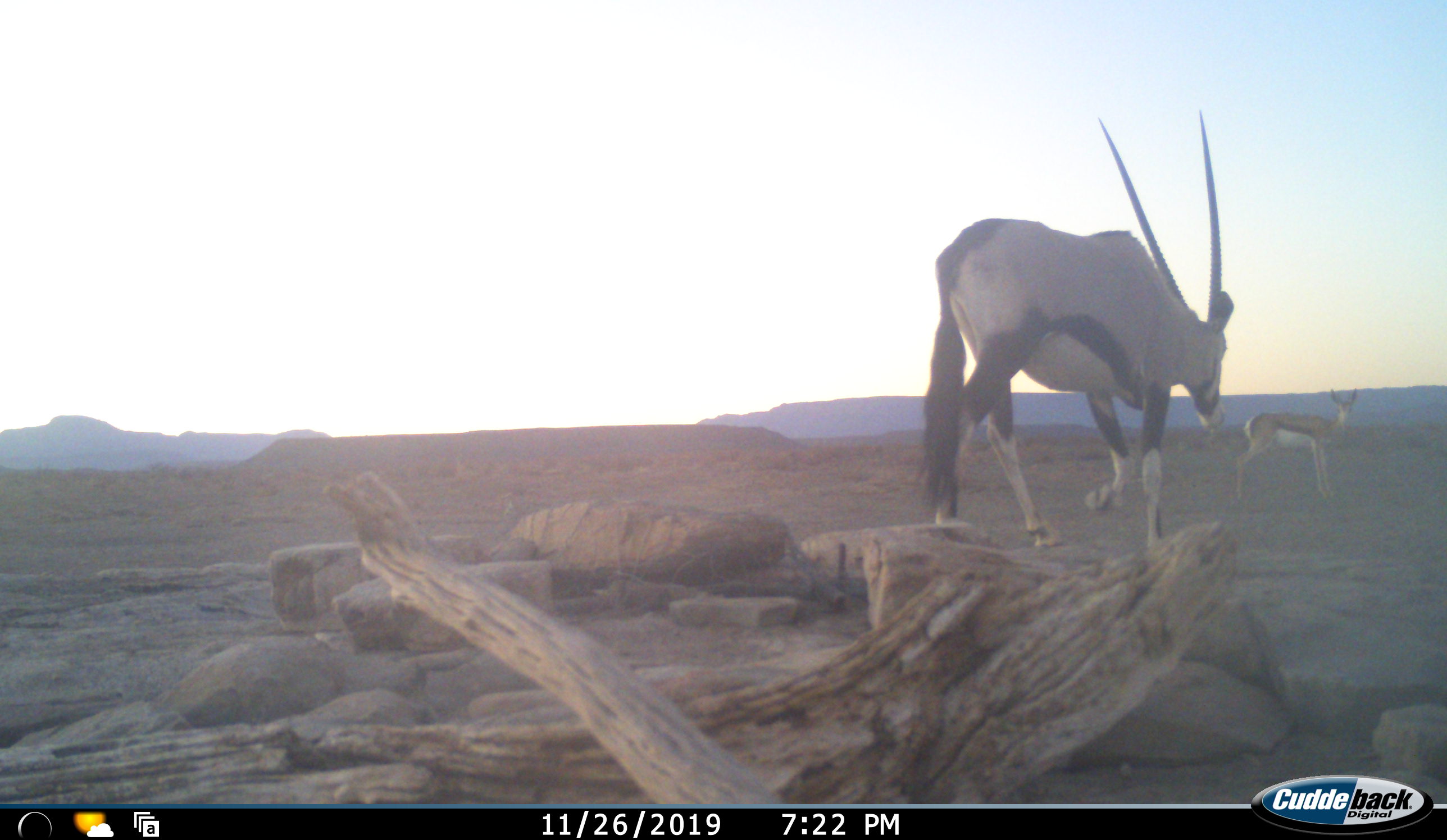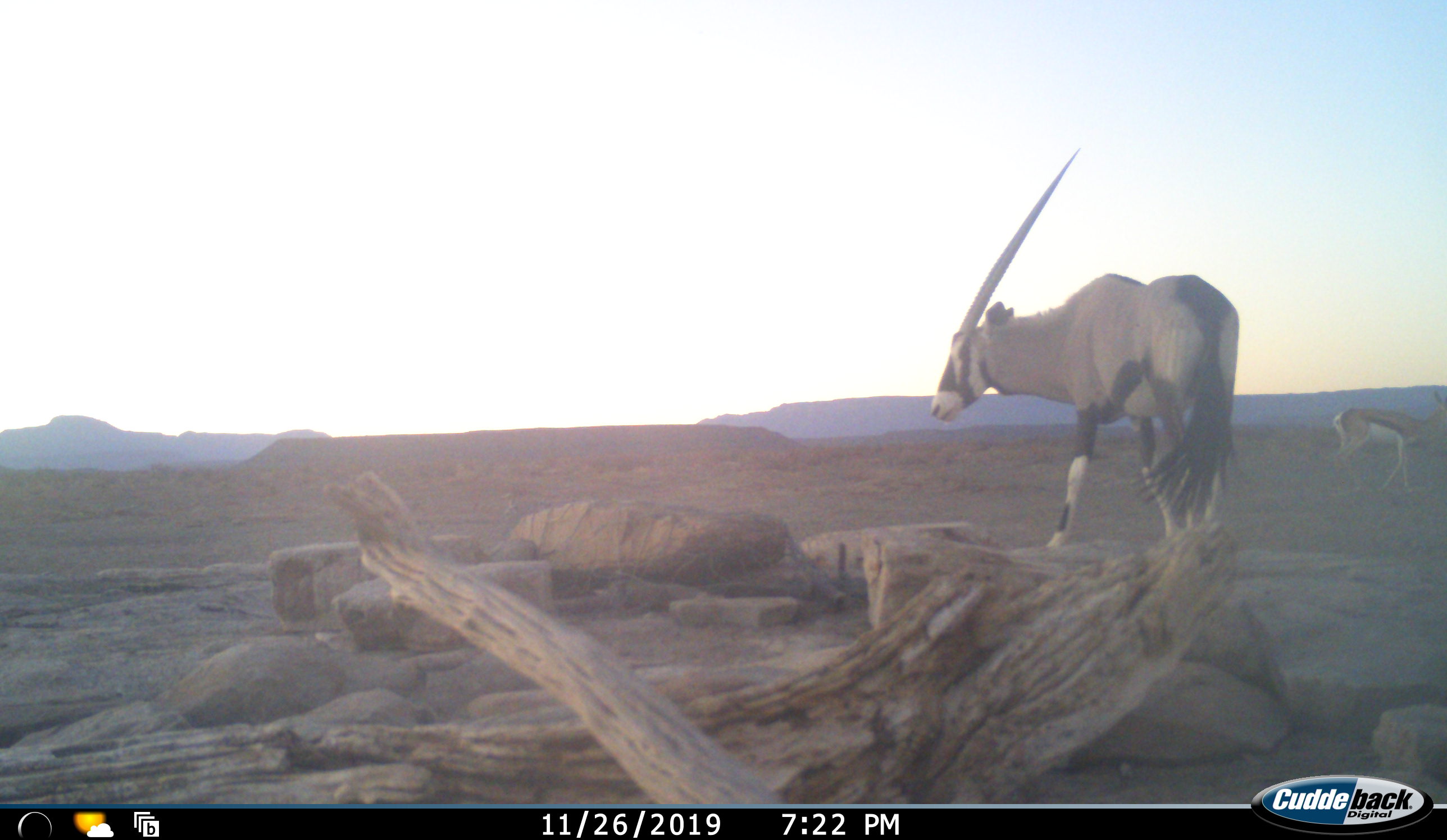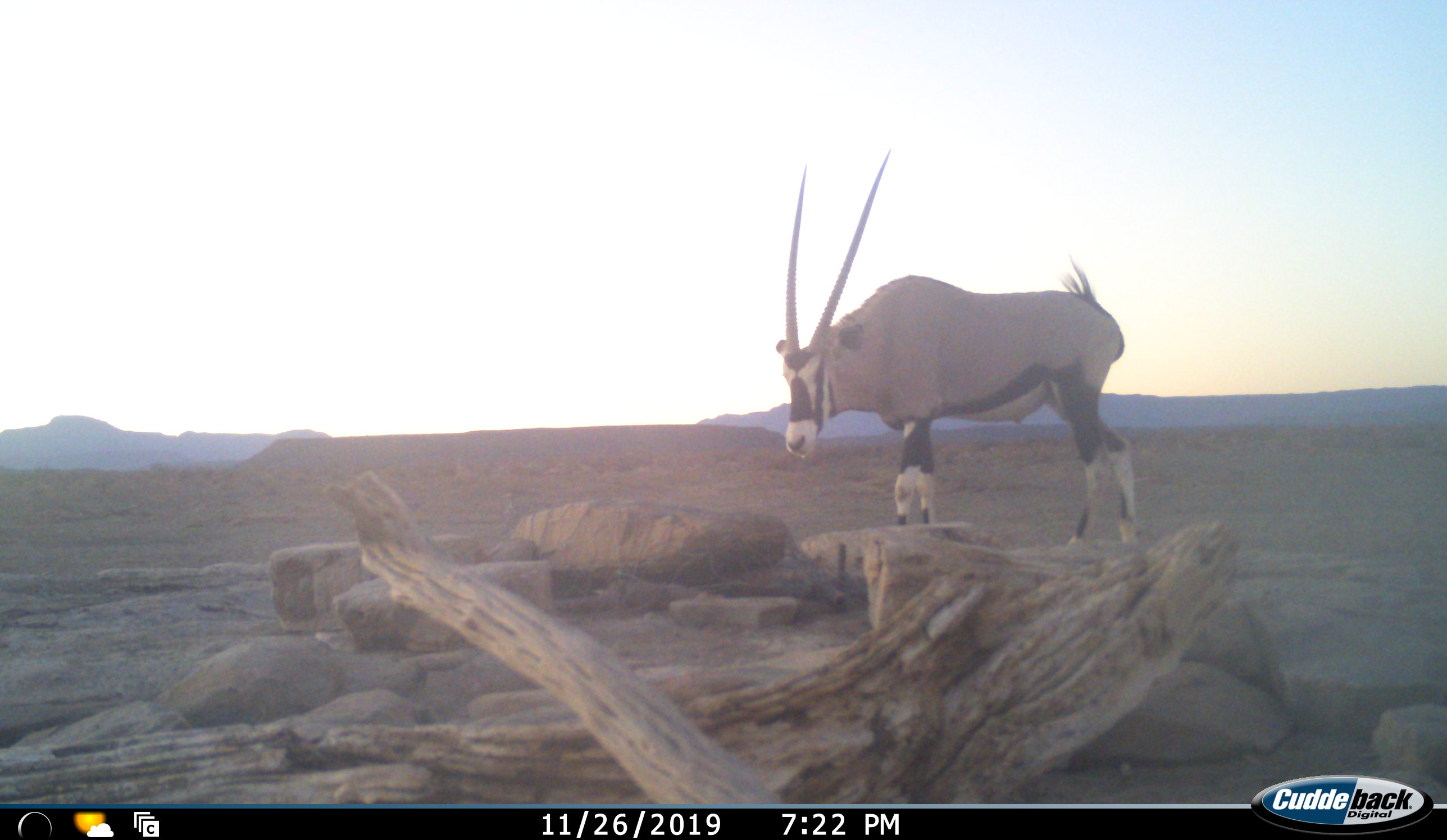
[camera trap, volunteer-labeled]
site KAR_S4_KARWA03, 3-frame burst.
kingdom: Animalia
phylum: Chordata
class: Mammalia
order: Artiodactyla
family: Bovidae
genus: Oryx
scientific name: Oryx gazella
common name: gemsbok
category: oryx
Oryx (gemsbok) (Oryx gazella), count 1. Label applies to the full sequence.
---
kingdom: Animalia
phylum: Chordata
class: Mammalia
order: Artiodactyla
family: Bovidae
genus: Antidorcas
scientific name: Antidorcas marsupialis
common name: springbok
Springbok (Antidorcas marsupialis), count 1. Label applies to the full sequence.